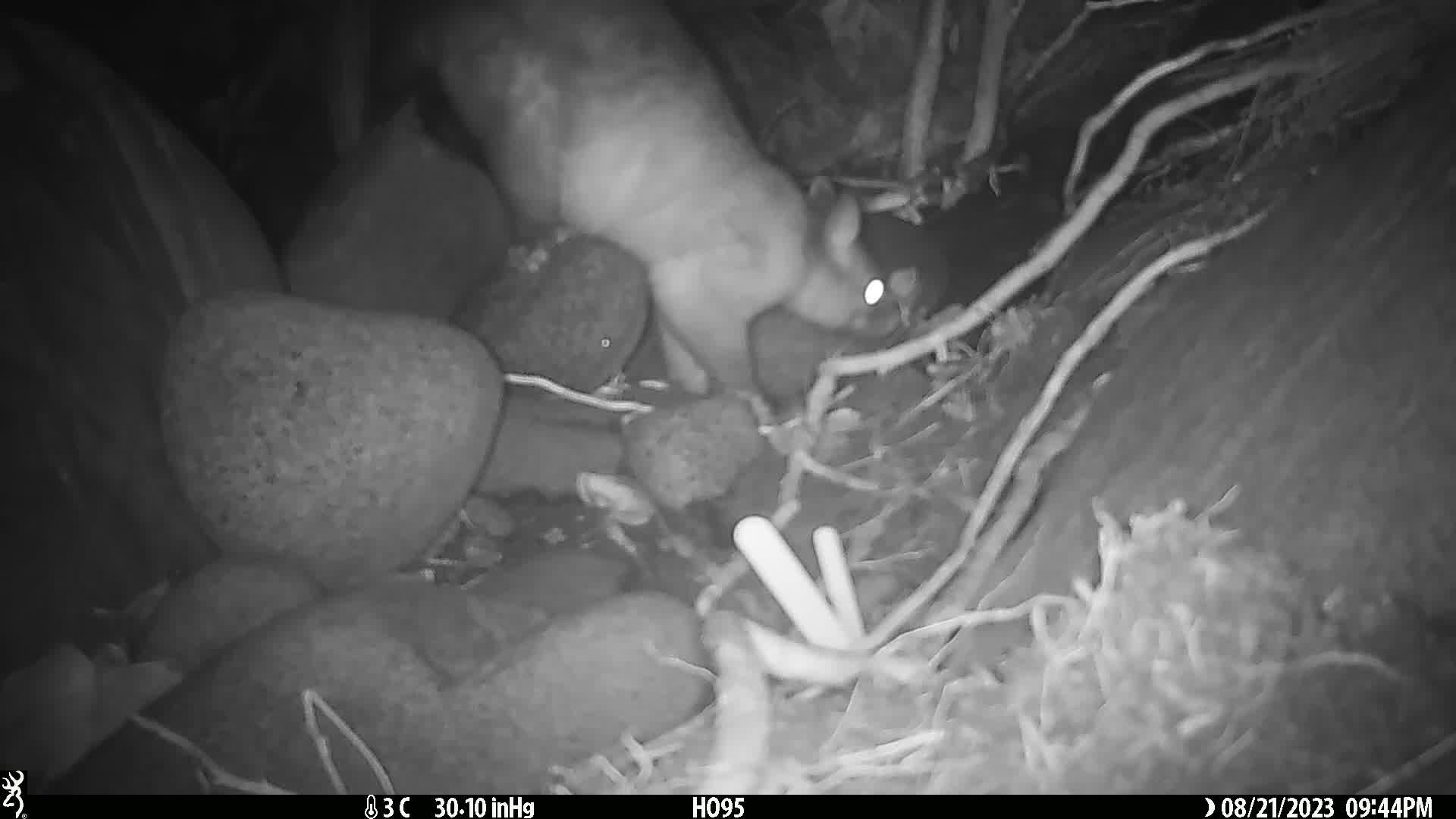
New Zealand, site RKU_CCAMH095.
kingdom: Animalia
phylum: Chordata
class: Mammalia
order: Diprotodontia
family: Phalangeridae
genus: Trichosurus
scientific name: Trichosurus vulpecula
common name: common brushtail possum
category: possum